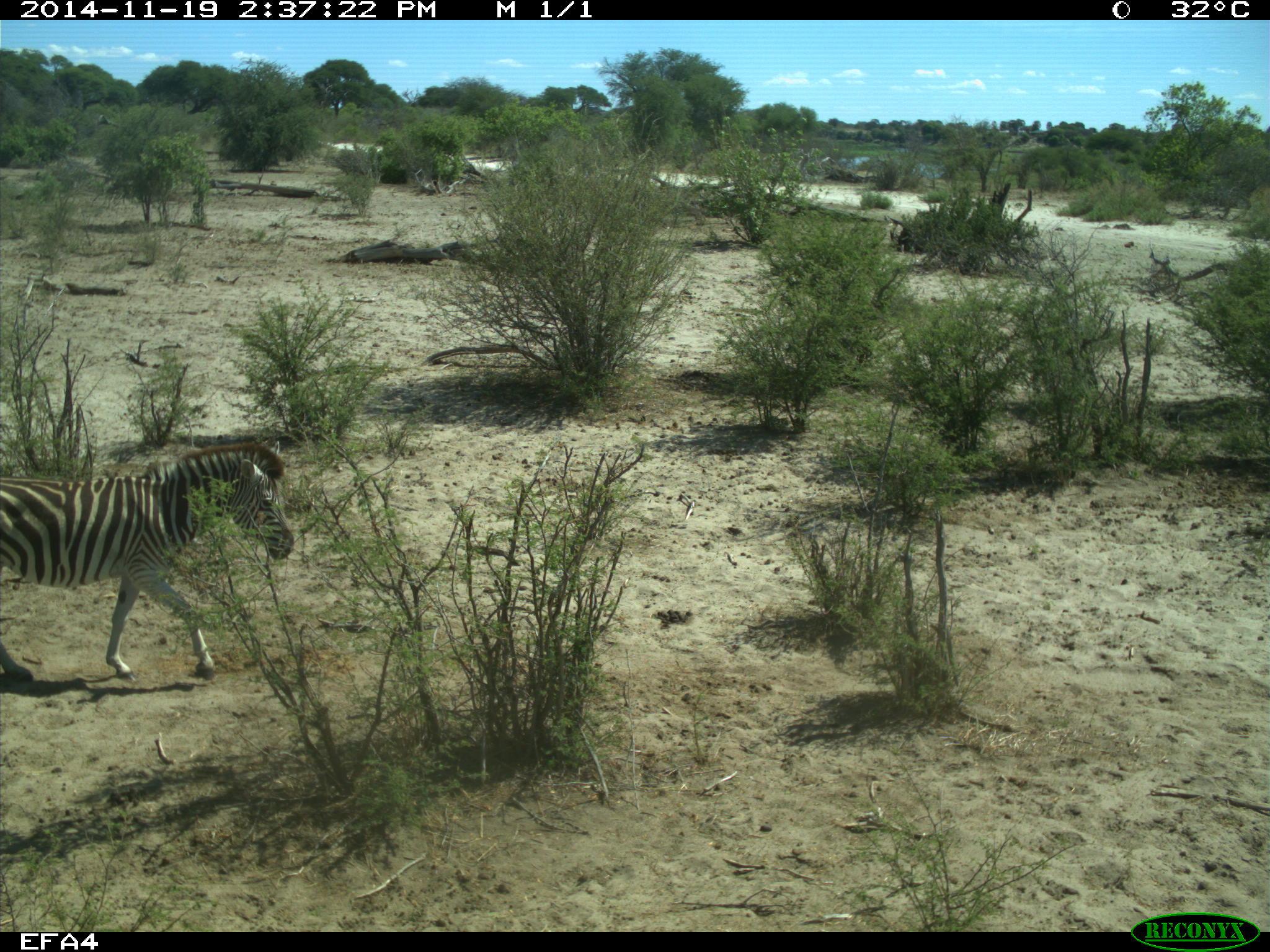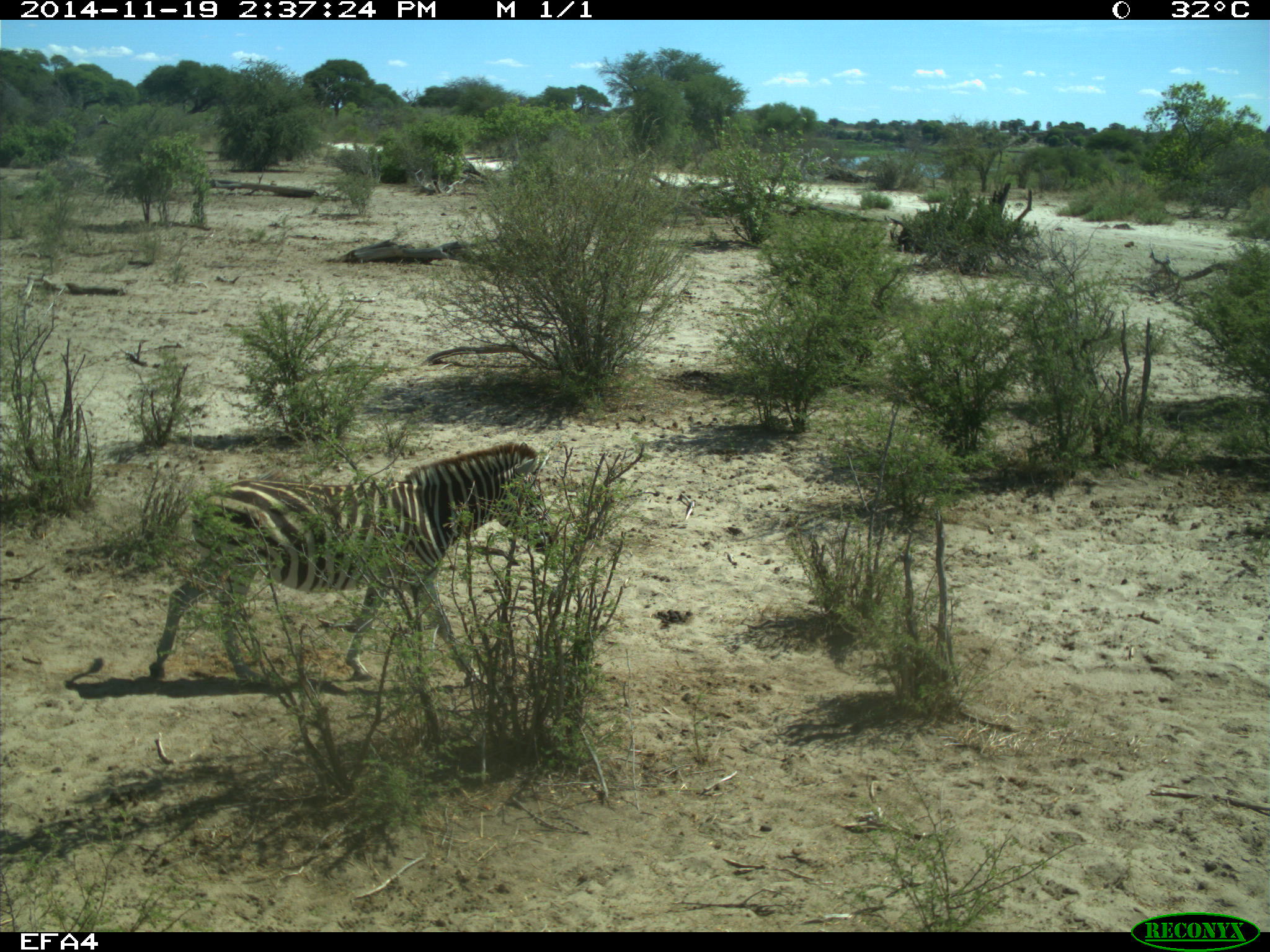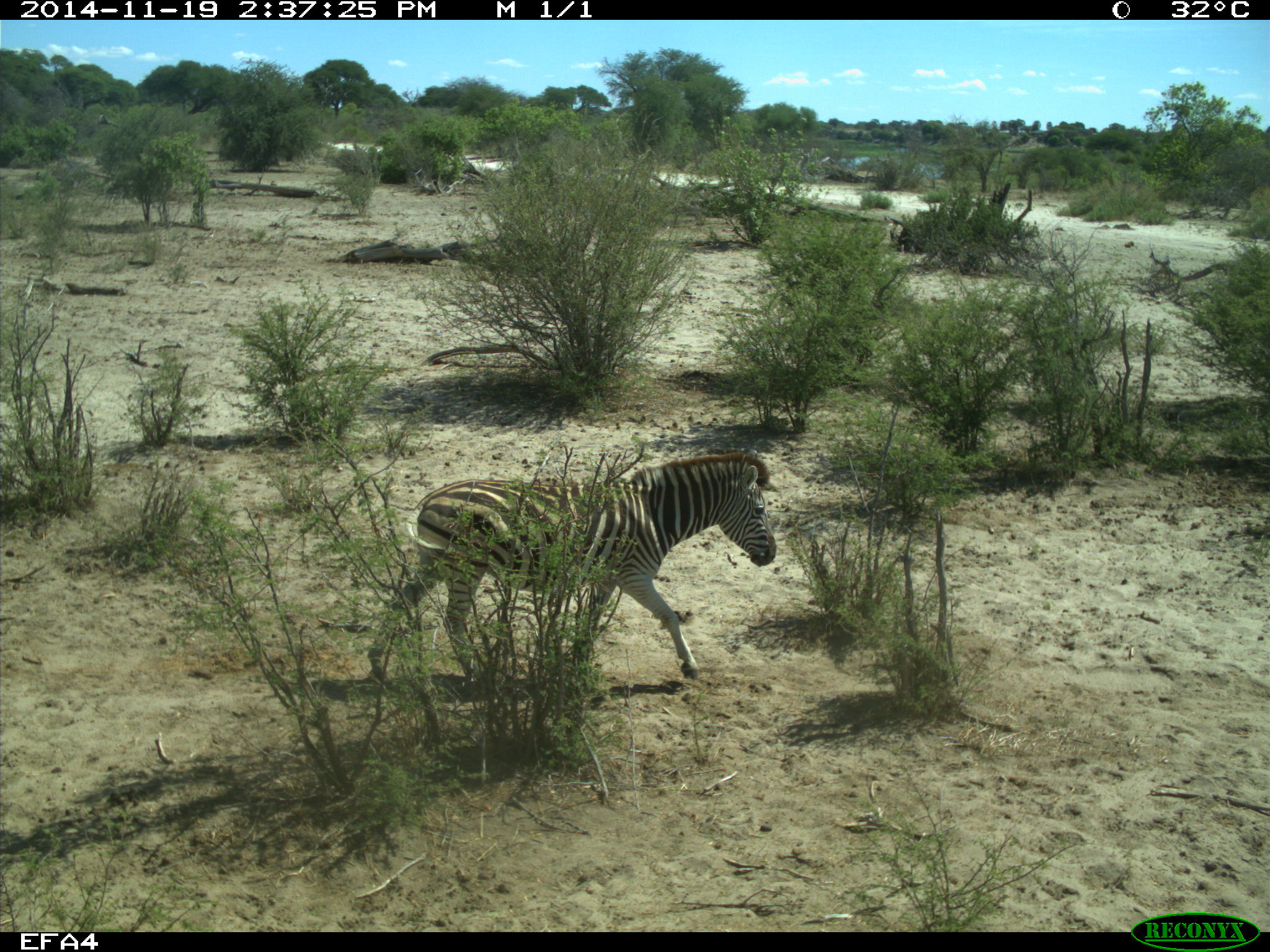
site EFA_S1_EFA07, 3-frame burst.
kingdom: Animalia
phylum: Chordata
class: Mammalia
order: Perissodactyla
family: Equidae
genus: Equus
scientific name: Equus quagga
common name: plains zebra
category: zebraplains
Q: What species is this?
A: Zebraplains (plains zebra) (Equus quagga).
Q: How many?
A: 1.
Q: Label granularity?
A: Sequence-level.